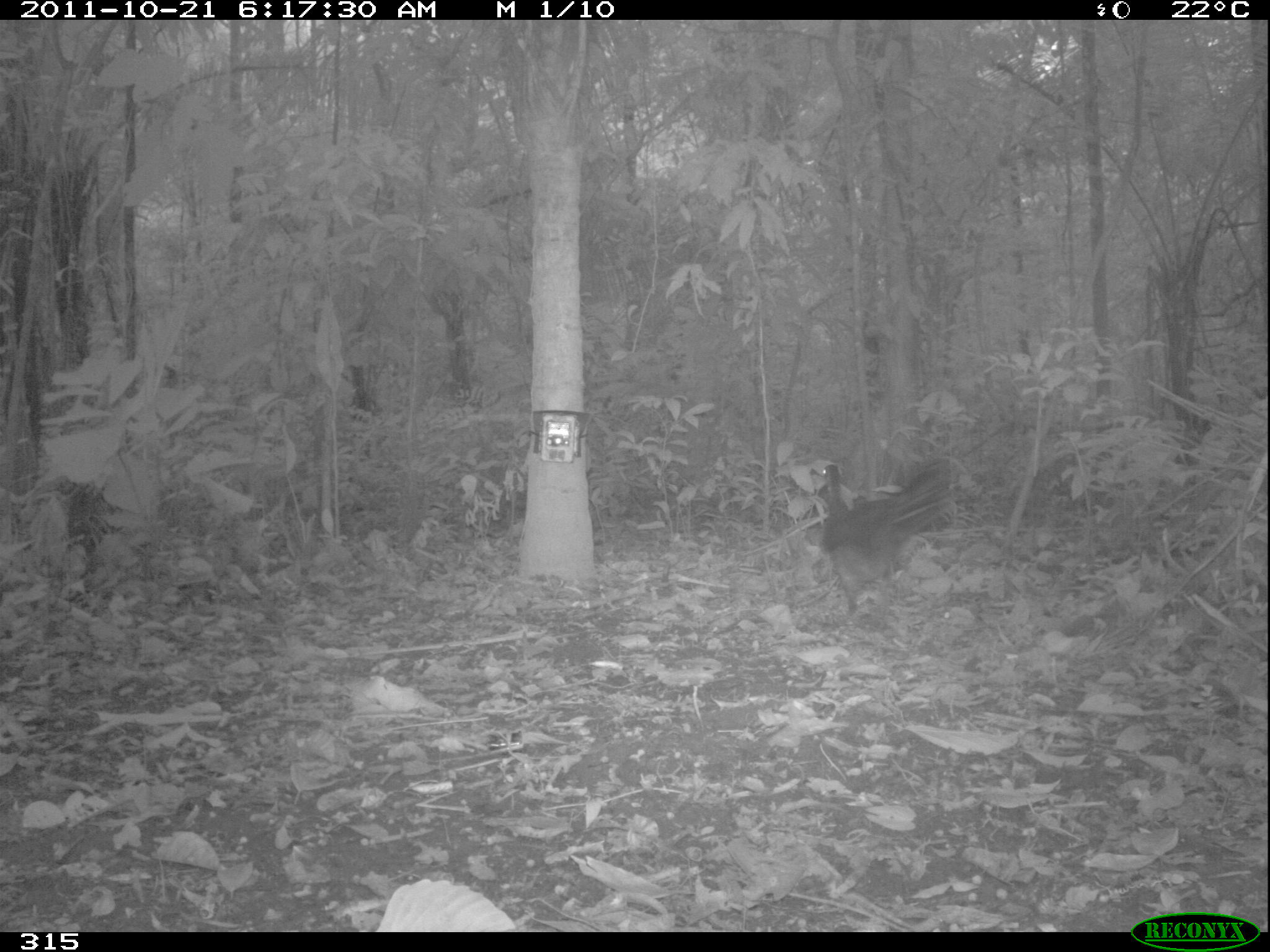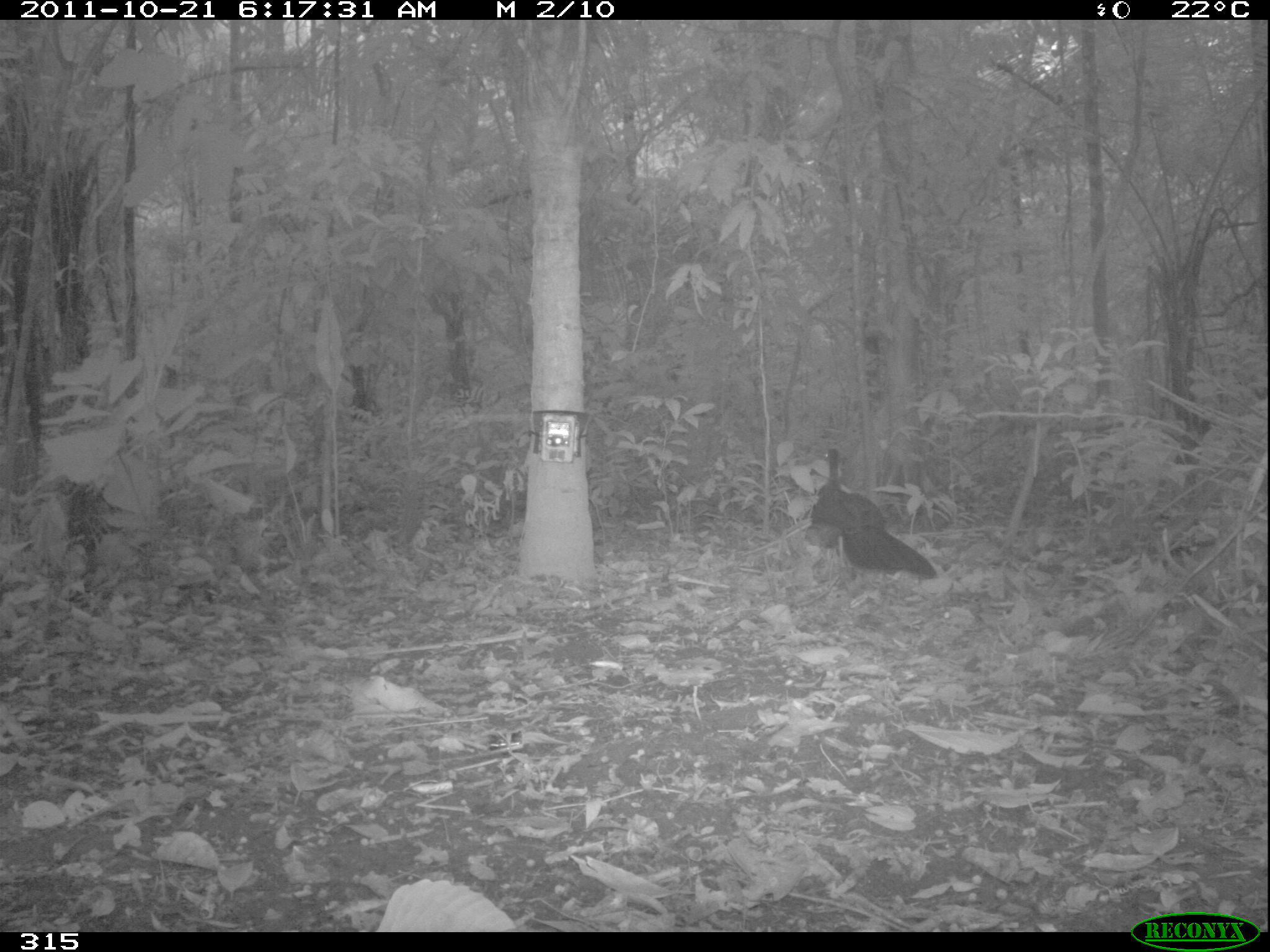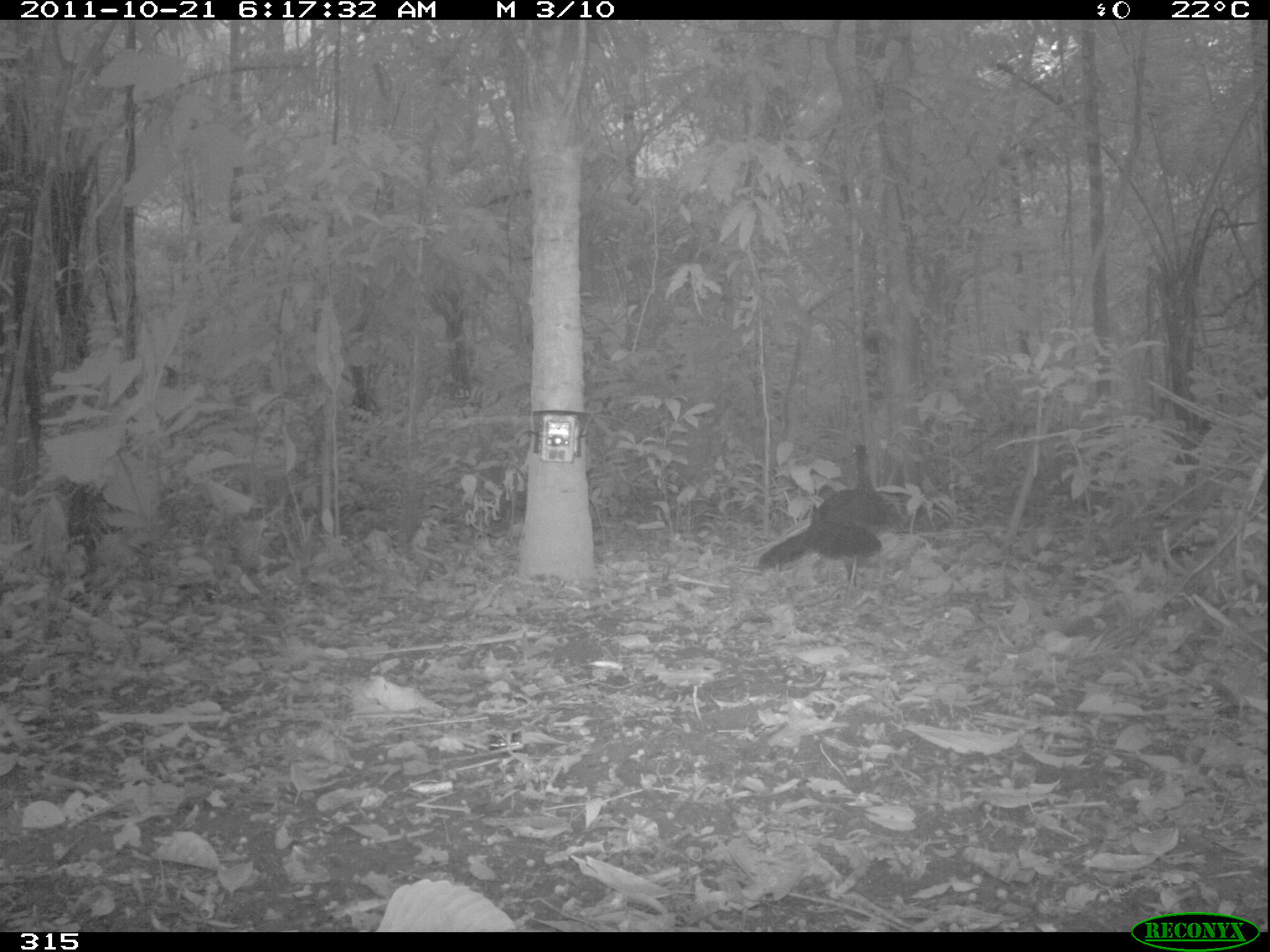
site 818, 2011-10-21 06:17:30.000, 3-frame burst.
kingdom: Animalia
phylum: Chordata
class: Aves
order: Galliformes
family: Cracidae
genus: Penelope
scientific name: Penelope jacquacu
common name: spix's guan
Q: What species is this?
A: Penelope jacquacu (spix's guan).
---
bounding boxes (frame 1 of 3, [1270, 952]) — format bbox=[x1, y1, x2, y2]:
penelope jacquacu: bbox=[819, 463, 958, 629]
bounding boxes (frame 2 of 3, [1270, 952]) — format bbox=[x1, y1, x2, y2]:
penelope jacquacu: bbox=[807, 448, 937, 579]